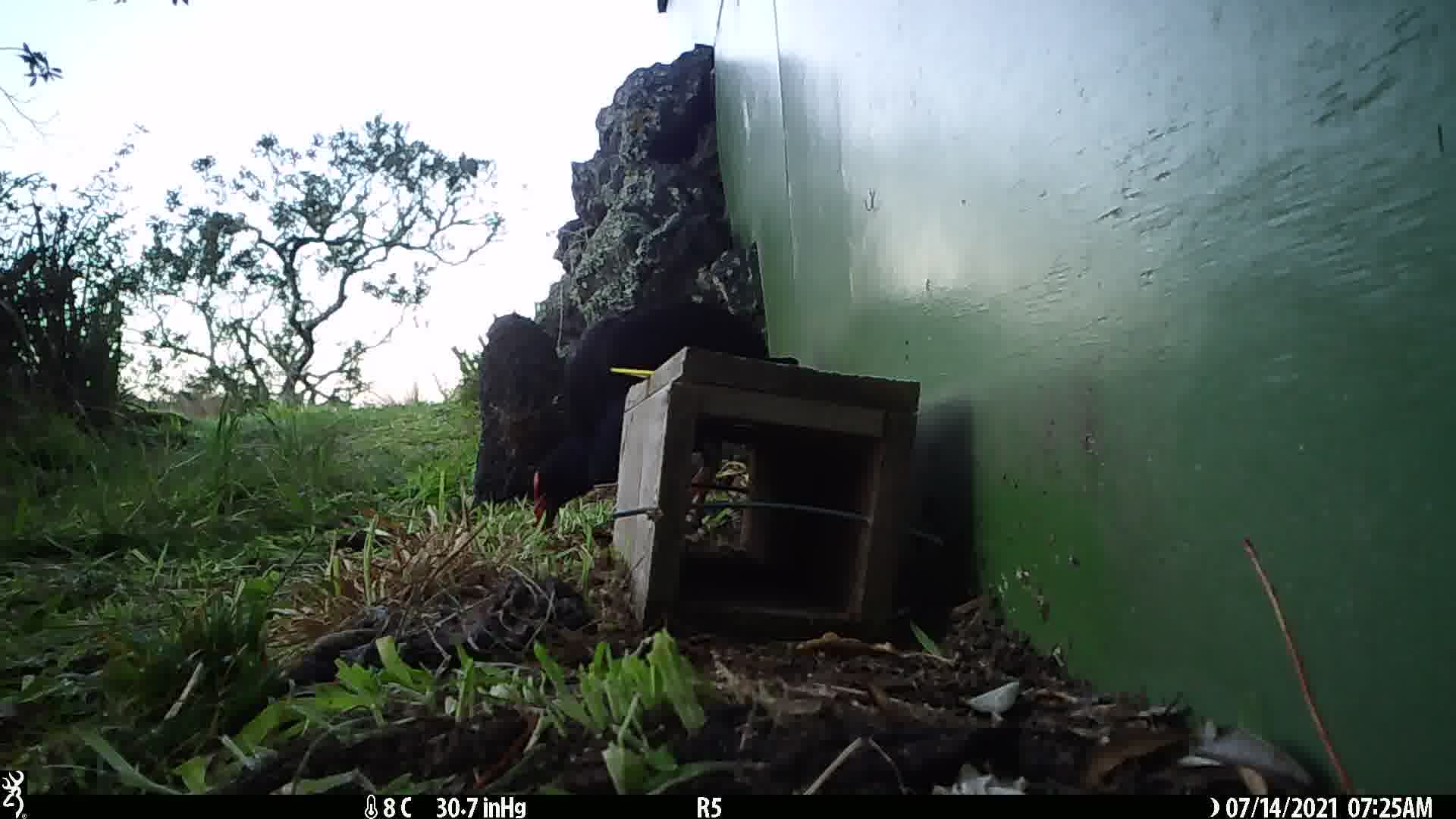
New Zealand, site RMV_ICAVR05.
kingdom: Animalia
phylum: Chordata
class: Aves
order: Gruiformes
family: Rallidae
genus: Porphyrio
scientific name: Porphyrio melanotus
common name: australasian swamphen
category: pukeko